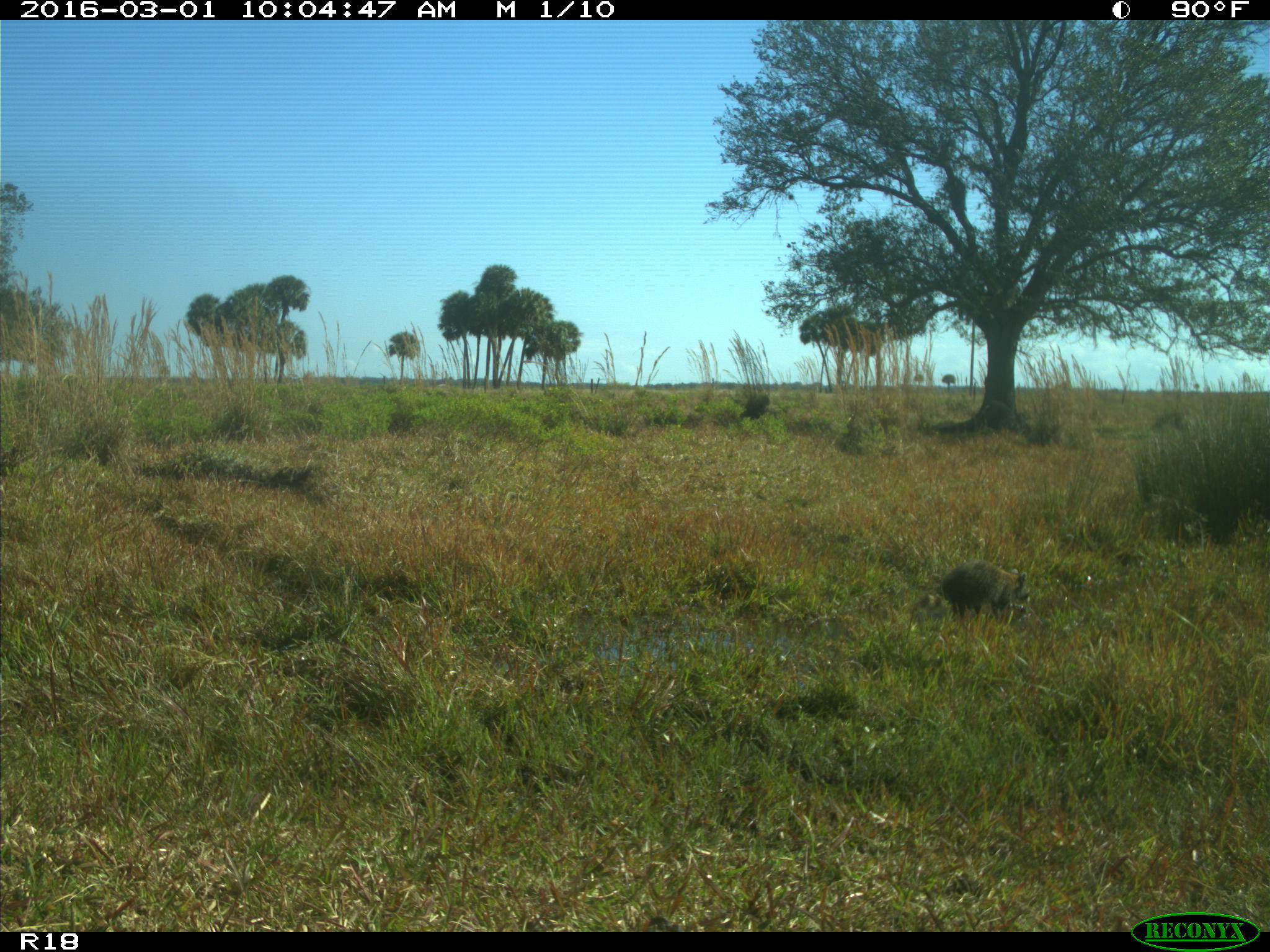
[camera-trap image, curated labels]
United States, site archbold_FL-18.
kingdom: Animalia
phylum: Chordata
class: Mammalia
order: Carnivora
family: Procyonidae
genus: Procyon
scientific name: Procyon lotor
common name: common raccoon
Procyon lotor (common raccoon).